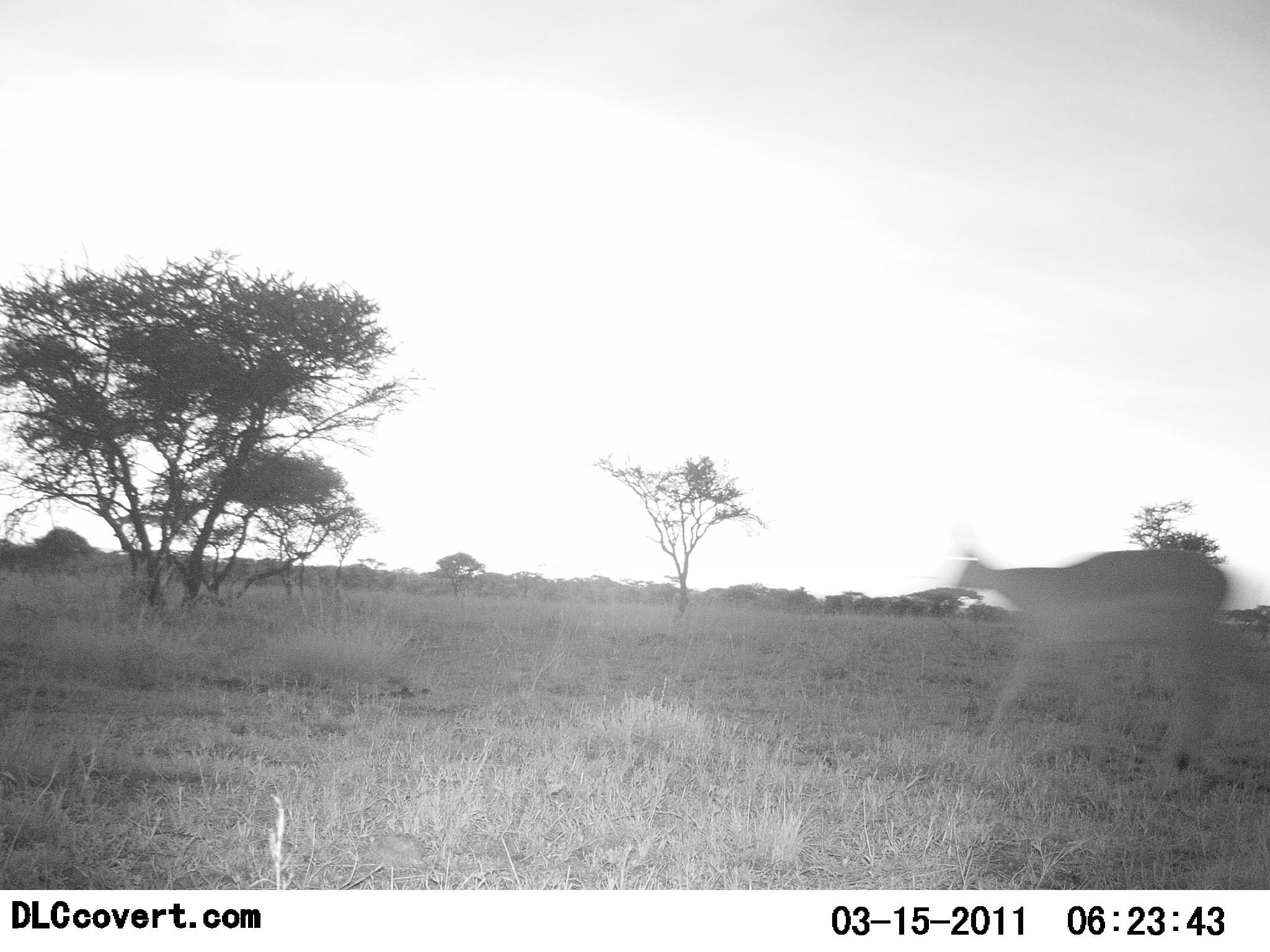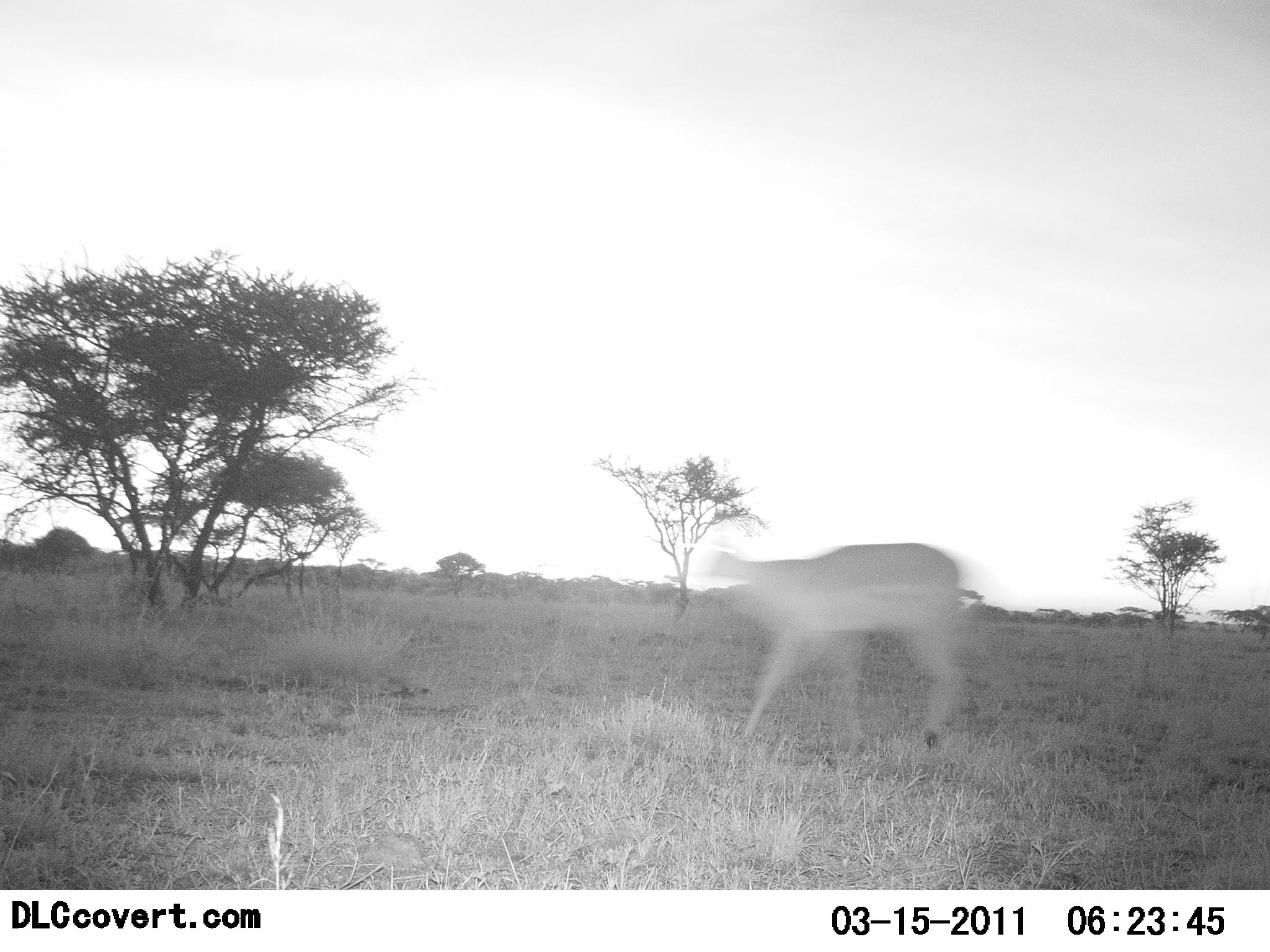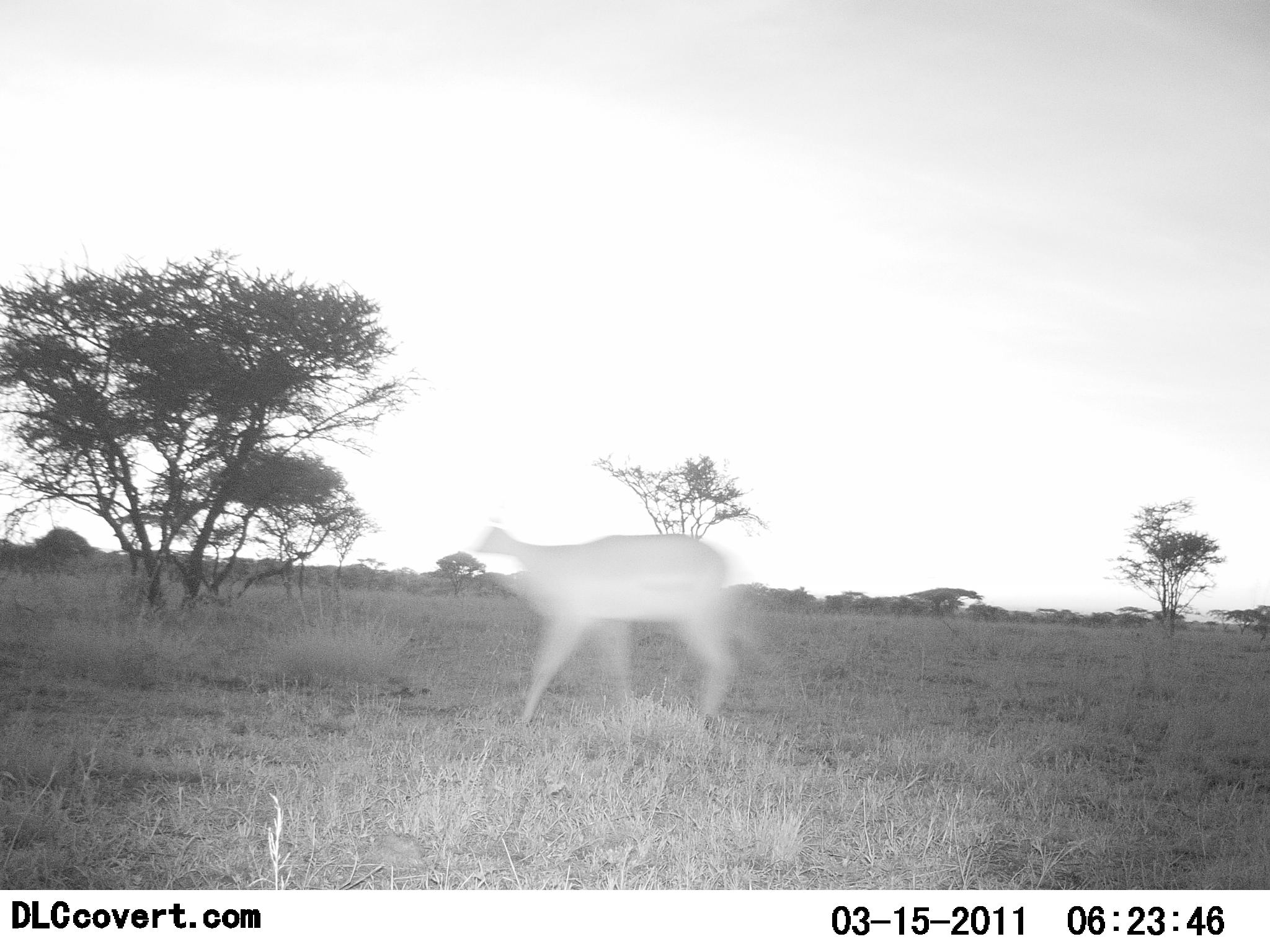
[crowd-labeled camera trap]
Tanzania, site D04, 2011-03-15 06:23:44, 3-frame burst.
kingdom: Animalia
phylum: Chordata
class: Mammalia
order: Artiodactyla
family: Bovidae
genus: Nanger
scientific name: Nanger granti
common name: grant's gazelle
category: gazellegrants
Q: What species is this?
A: Gazellegrants (grant's gazelle) (Nanger granti).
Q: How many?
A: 1.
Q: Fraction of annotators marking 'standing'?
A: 0%.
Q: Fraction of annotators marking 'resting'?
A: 0%.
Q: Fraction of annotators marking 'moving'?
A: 100%.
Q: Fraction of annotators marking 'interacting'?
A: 0%.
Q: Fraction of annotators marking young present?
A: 0%.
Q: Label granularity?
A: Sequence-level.